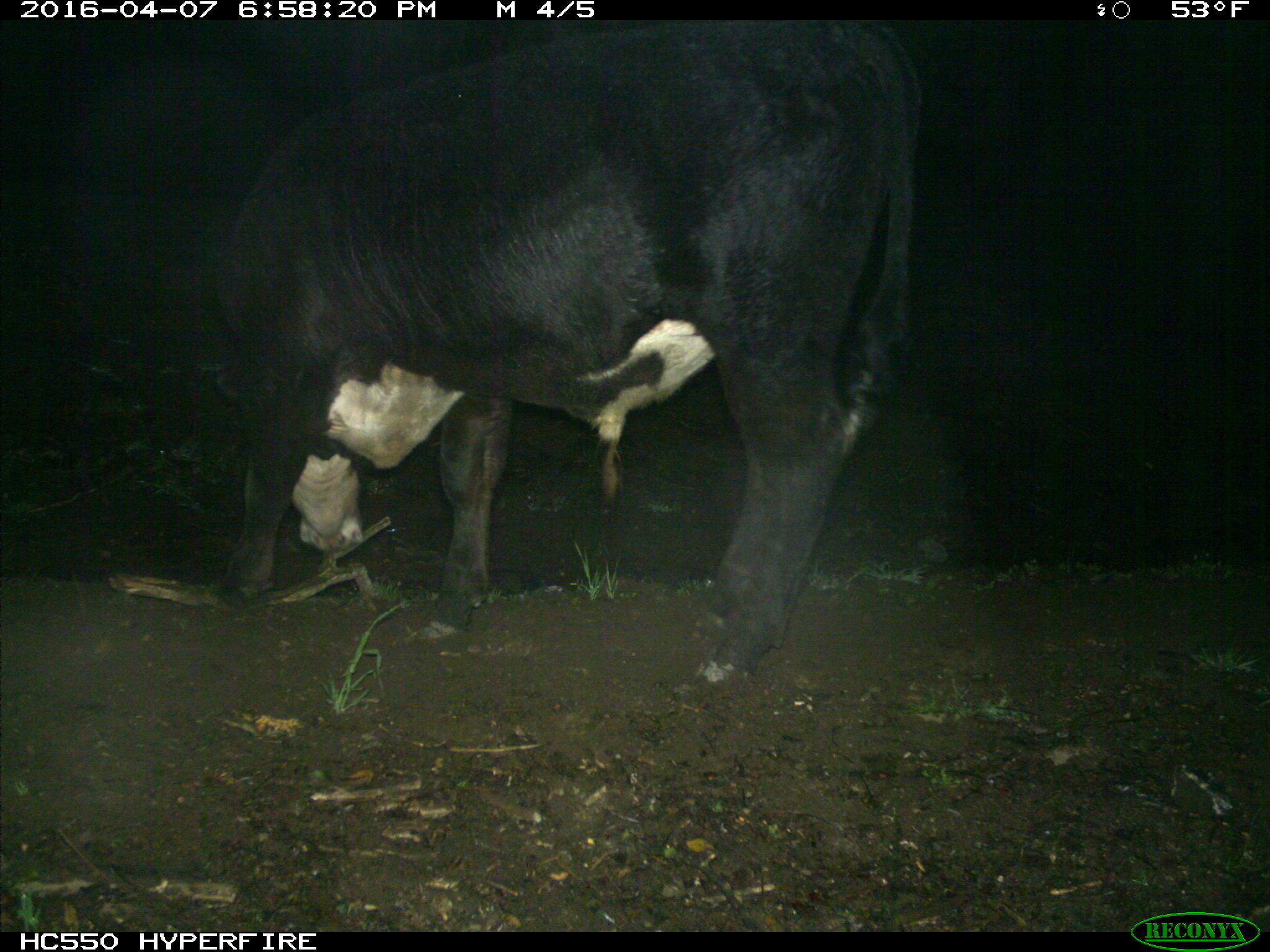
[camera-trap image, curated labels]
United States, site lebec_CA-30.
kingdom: Animalia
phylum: Chordata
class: Mammalia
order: Artiodactyla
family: Bovidae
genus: Bos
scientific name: Bos taurus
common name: domestic cow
Bos taurus (domestic cow).